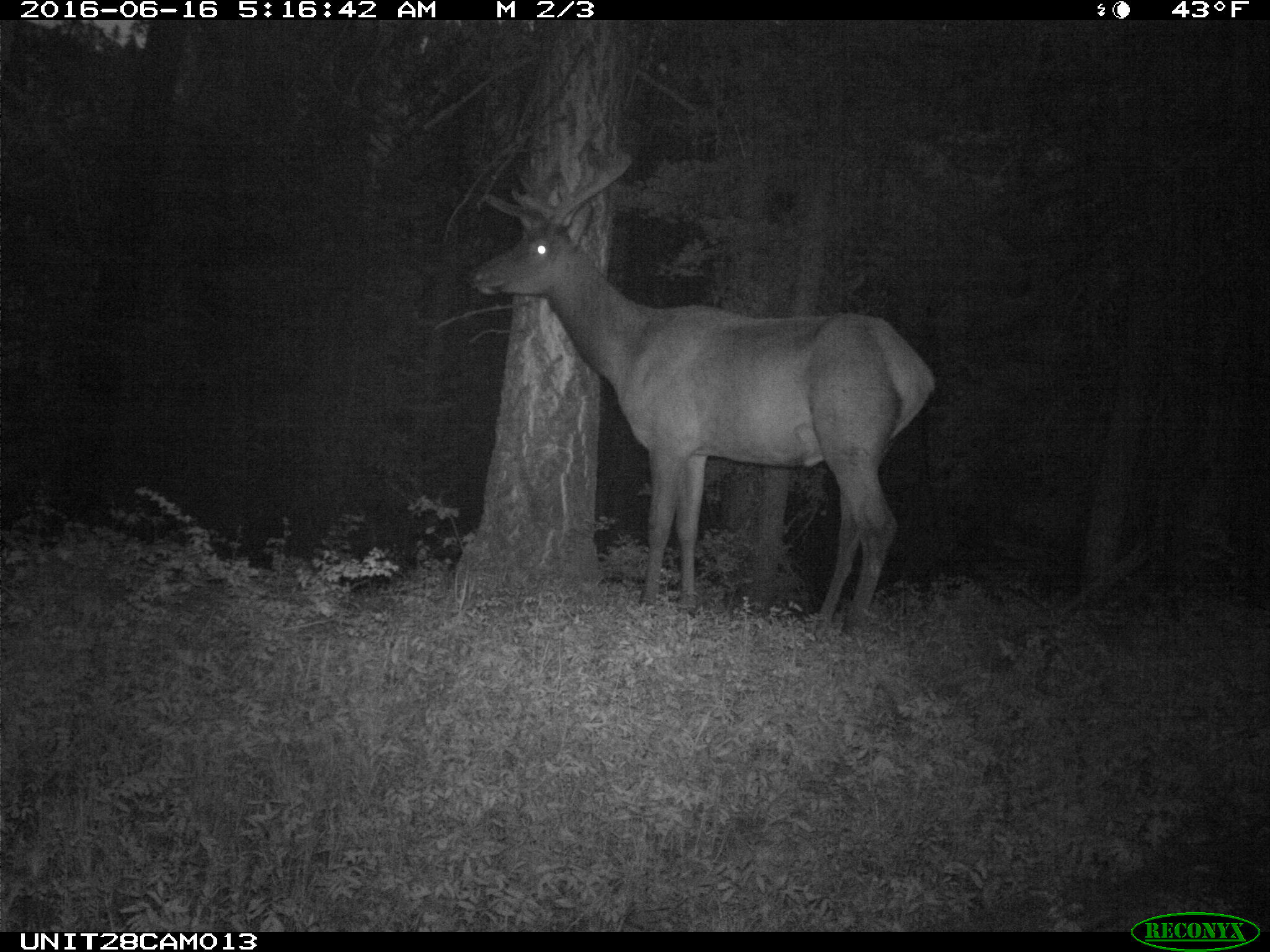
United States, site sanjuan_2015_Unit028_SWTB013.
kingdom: Animalia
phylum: Chordata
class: Mammalia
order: Artiodactyla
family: Cervidae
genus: Cervus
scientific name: Cervus elaphus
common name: red deer